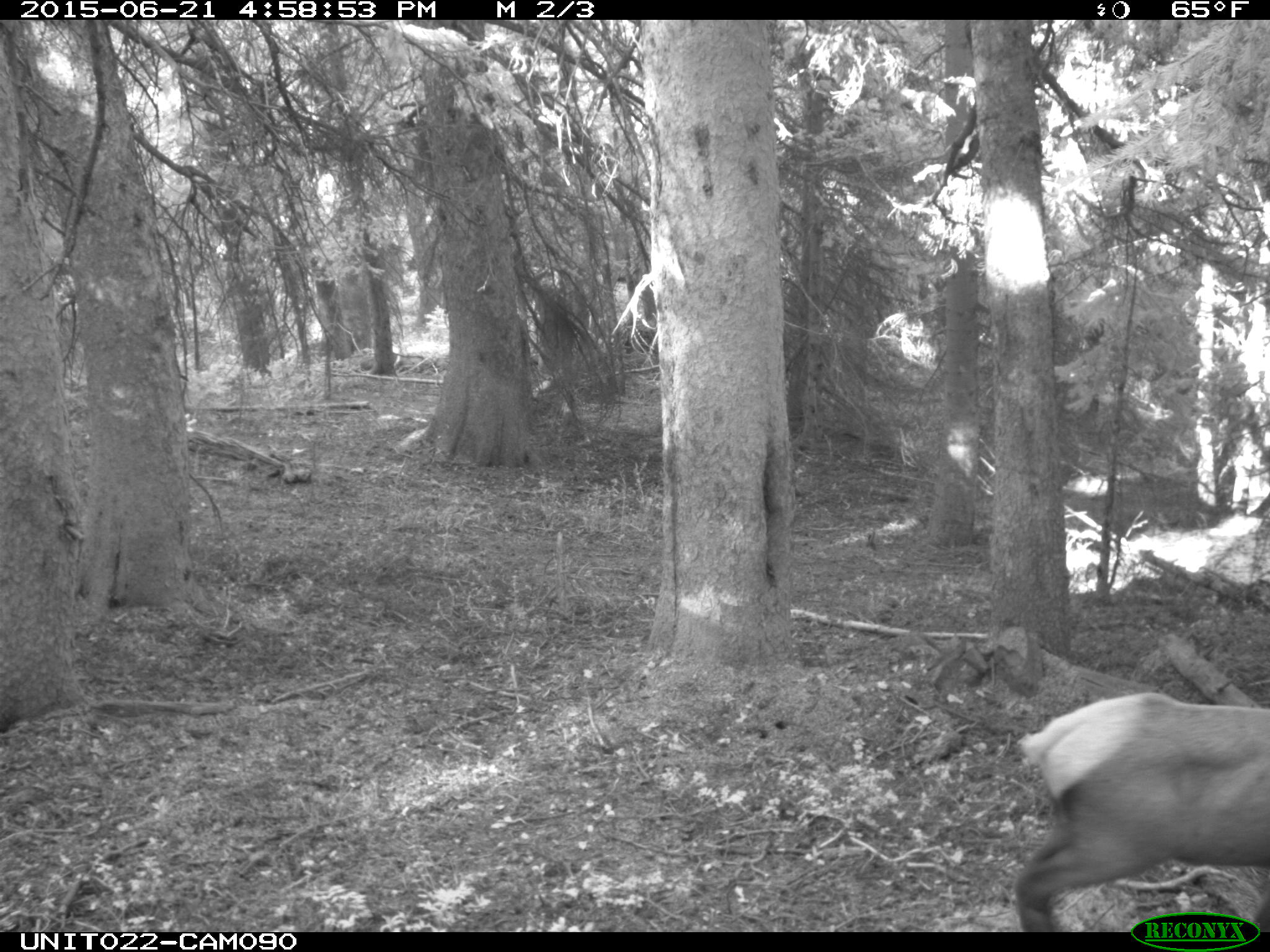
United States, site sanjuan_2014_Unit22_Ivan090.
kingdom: Animalia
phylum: Chordata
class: Mammalia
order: Artiodactyla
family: Cervidae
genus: Cervus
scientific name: Cervus elaphus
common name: red deer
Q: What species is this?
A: Cervus elaphus (red deer).